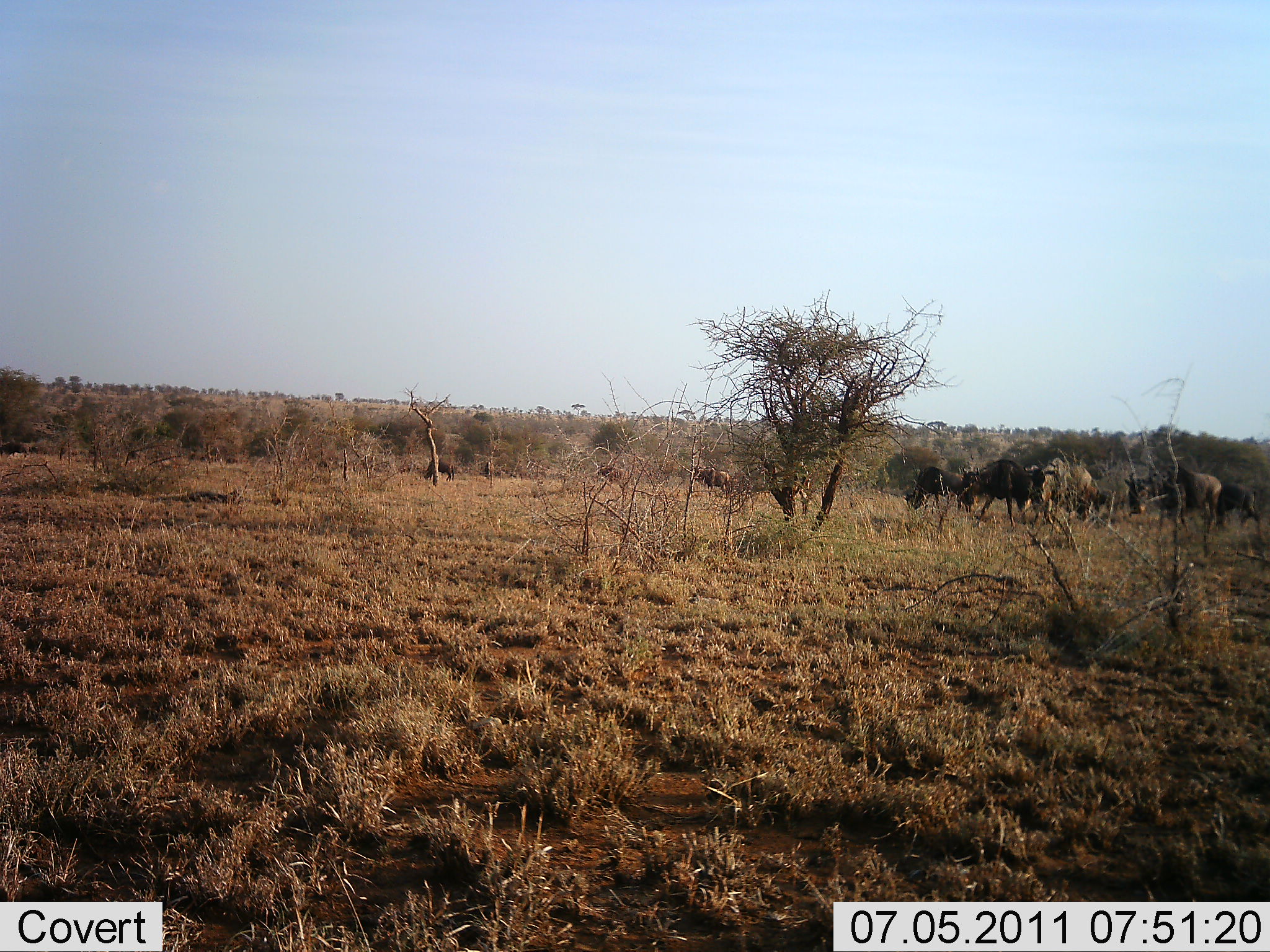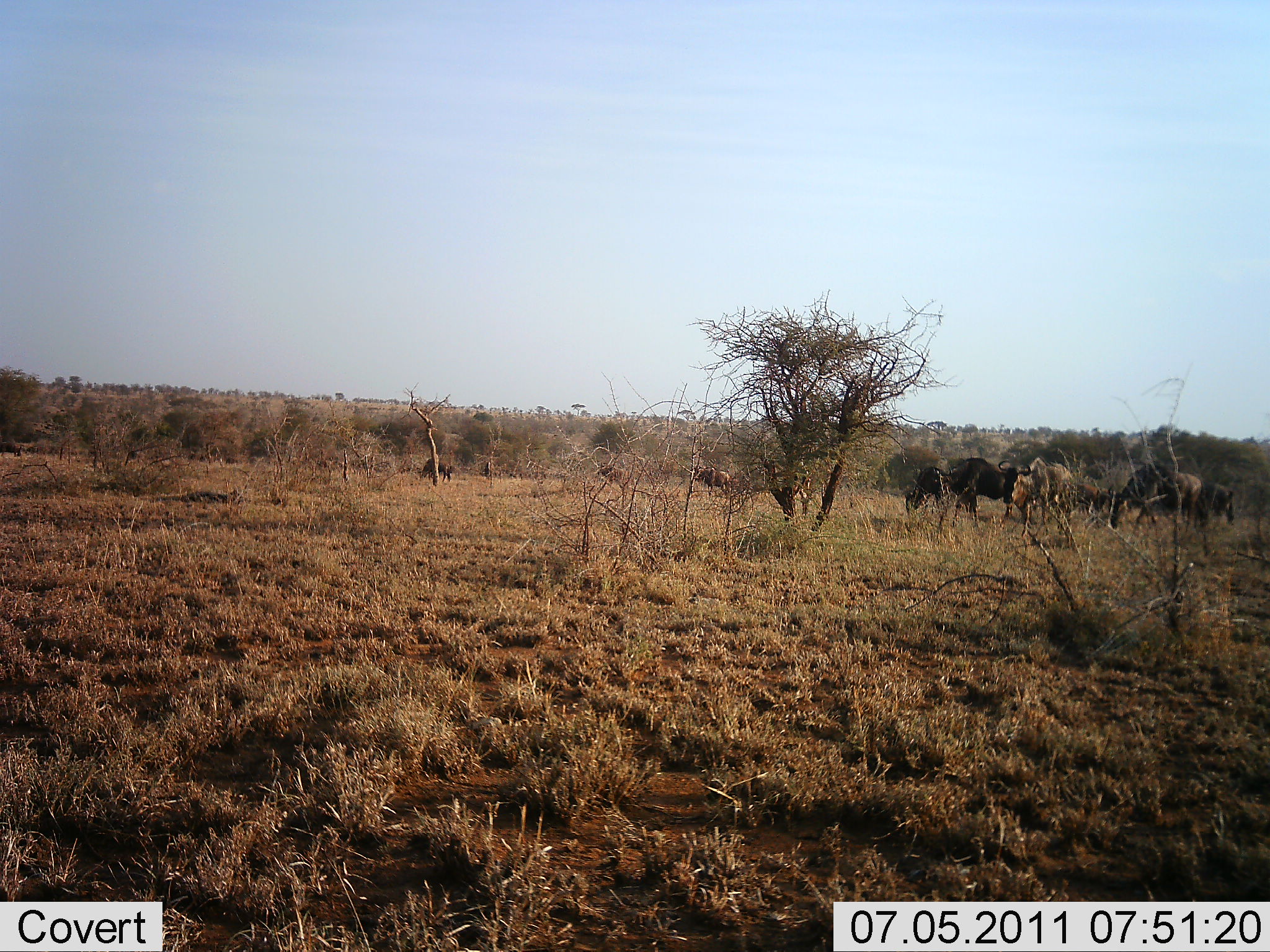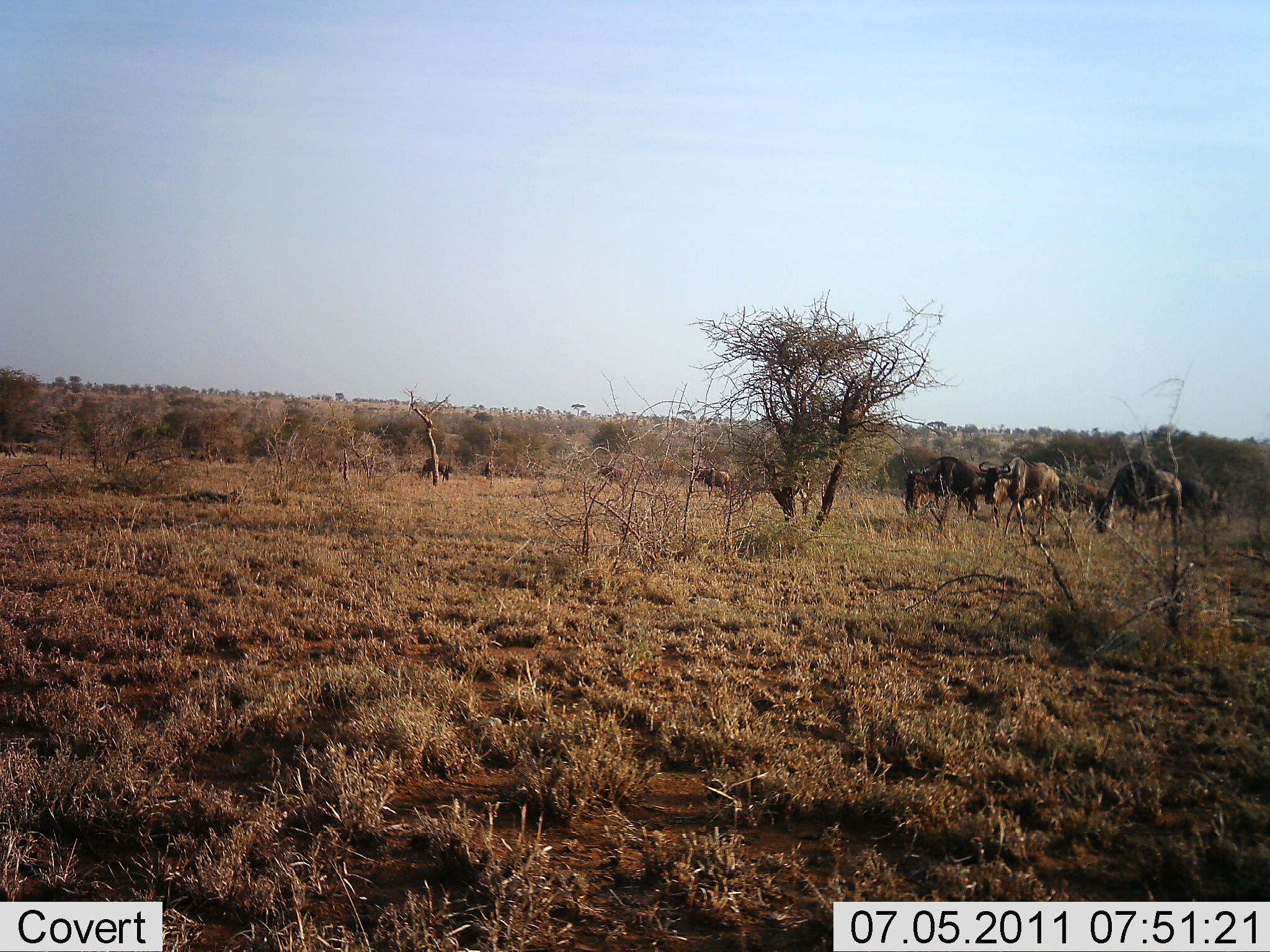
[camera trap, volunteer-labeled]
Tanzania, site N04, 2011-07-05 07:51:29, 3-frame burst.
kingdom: Animalia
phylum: Chordata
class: Mammalia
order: Artiodactyla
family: Bovidae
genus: Connochaetes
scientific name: Connochaetes taurinus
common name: blue wildebeest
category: wildebeest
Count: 10.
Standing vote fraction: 20%.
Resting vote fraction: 0%.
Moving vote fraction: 40%.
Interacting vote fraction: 0%.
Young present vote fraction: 0%.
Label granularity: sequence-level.